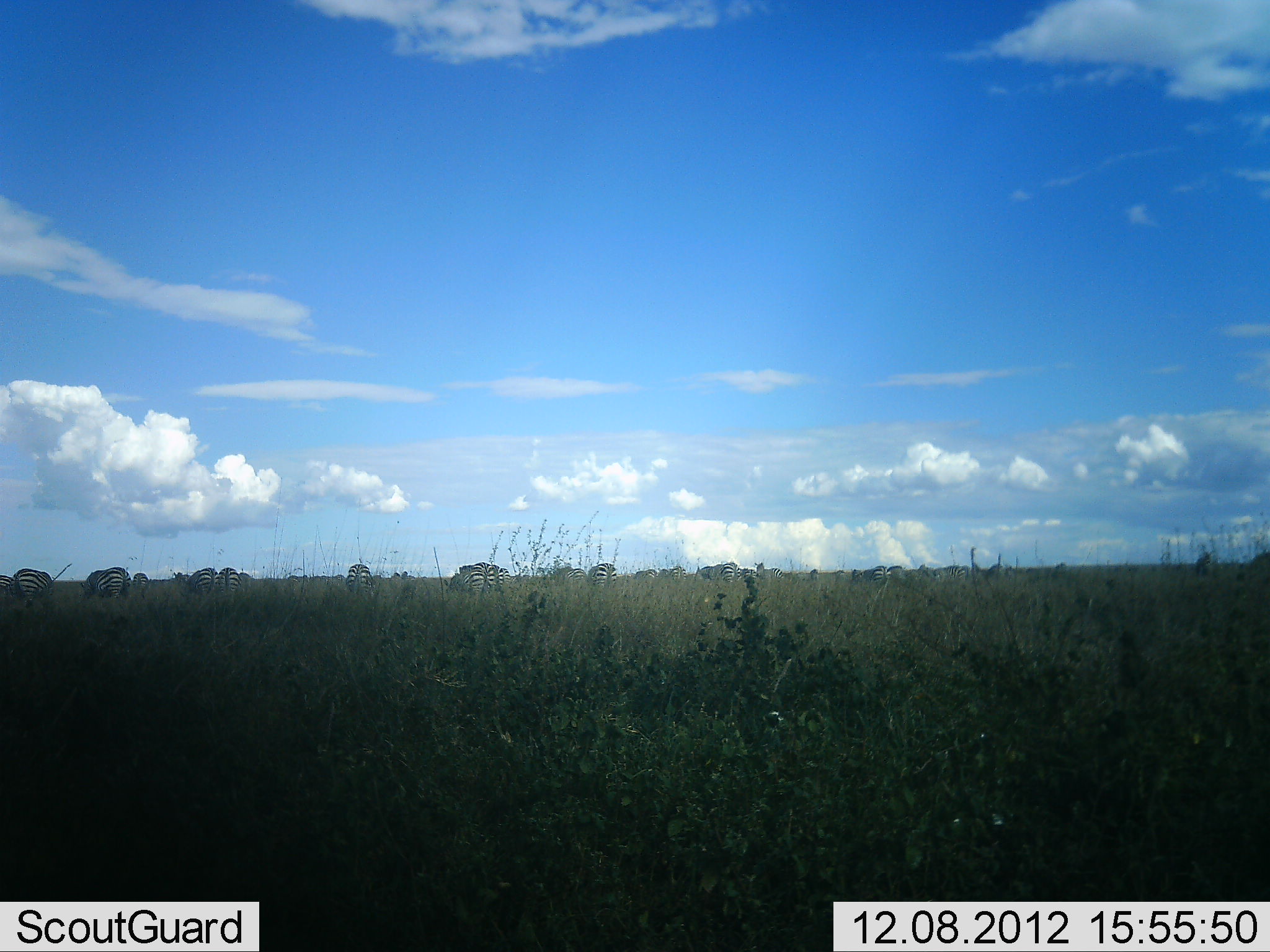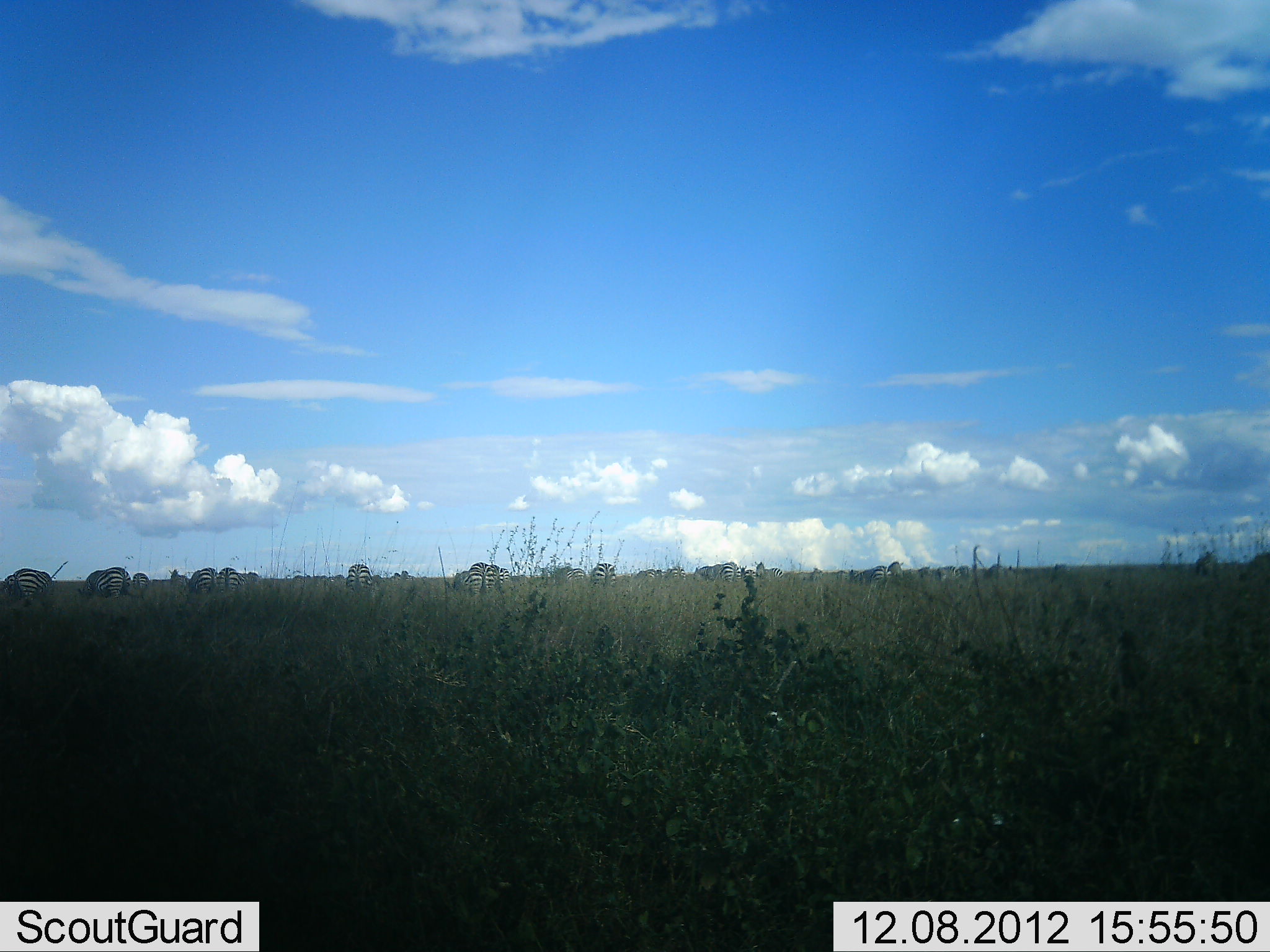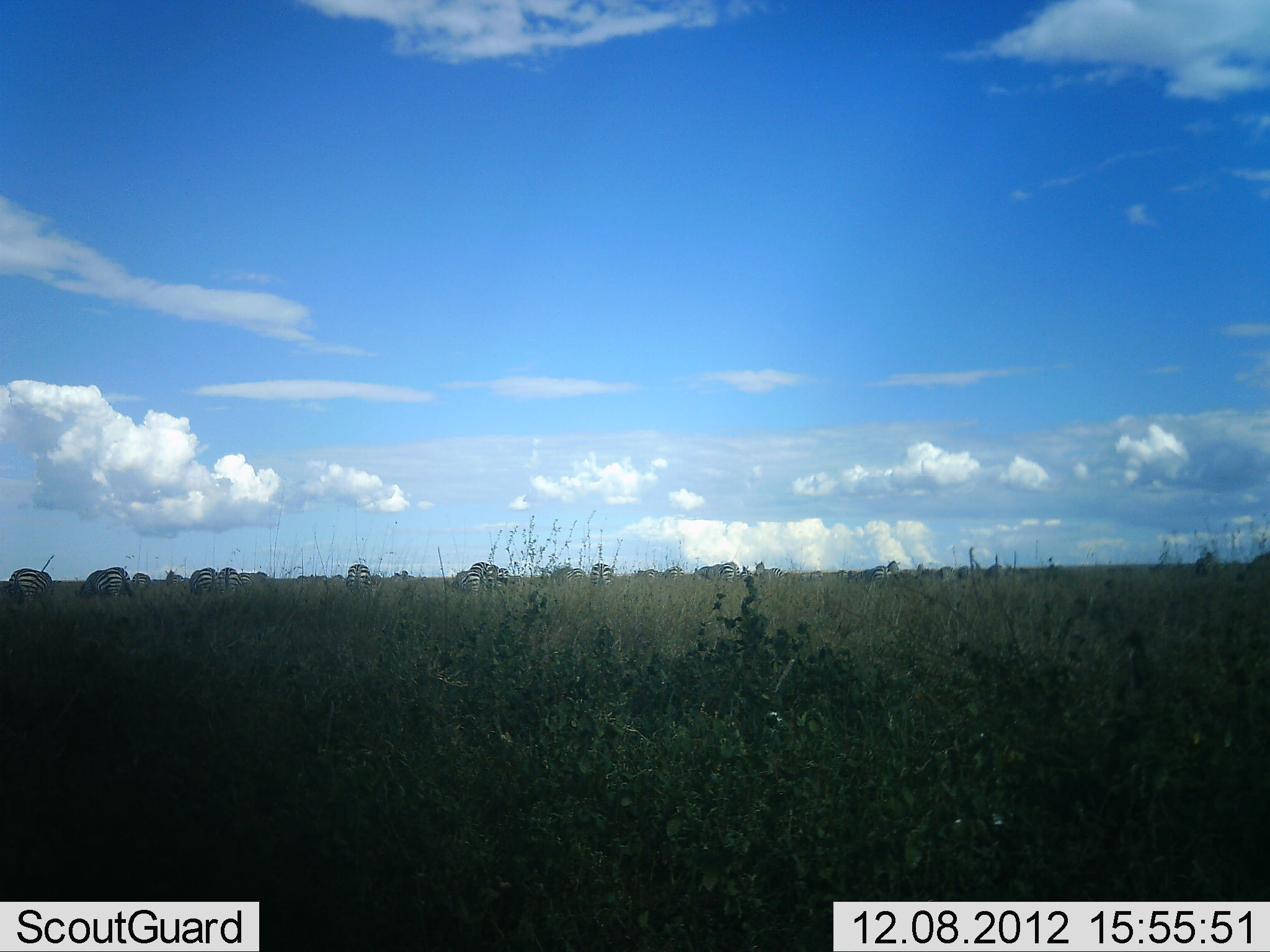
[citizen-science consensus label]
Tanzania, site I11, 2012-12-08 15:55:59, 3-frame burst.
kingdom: Animalia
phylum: Chordata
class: Mammalia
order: Perissodactyla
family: Equidae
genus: Equus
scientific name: Equus quagga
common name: plains zebra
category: zebra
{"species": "zebra (plains zebra) (Equus quagga)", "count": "11-50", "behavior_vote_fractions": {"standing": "30%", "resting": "10%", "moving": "60%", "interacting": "10%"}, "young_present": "0%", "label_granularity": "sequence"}